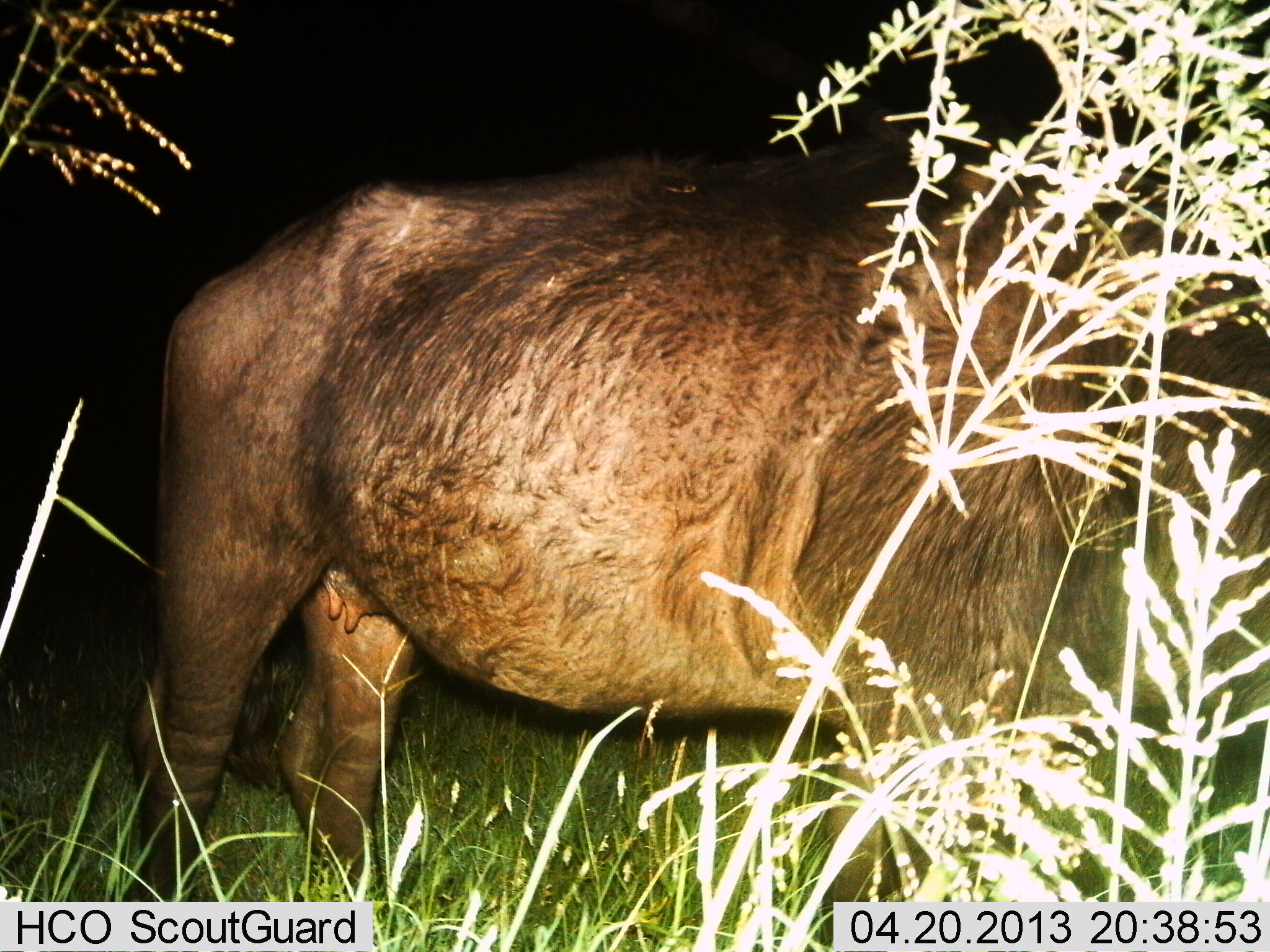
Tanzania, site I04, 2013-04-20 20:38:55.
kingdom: Animalia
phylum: Chordata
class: Mammalia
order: Artiodactyla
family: Bovidae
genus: Syncerus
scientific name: Syncerus caffer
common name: cape buffalo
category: buffalo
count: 1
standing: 94%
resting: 0%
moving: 6%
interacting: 0%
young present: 0%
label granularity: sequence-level